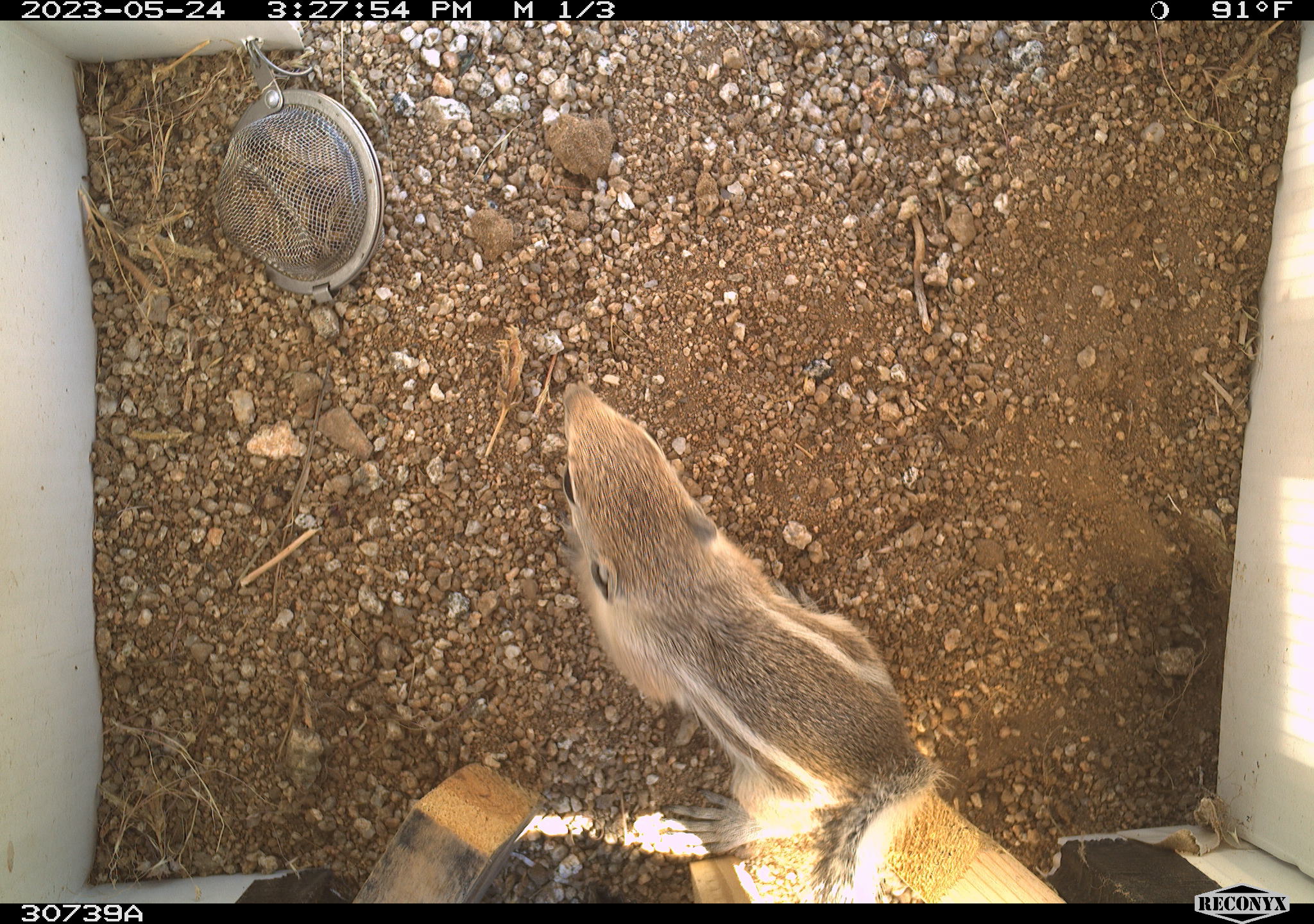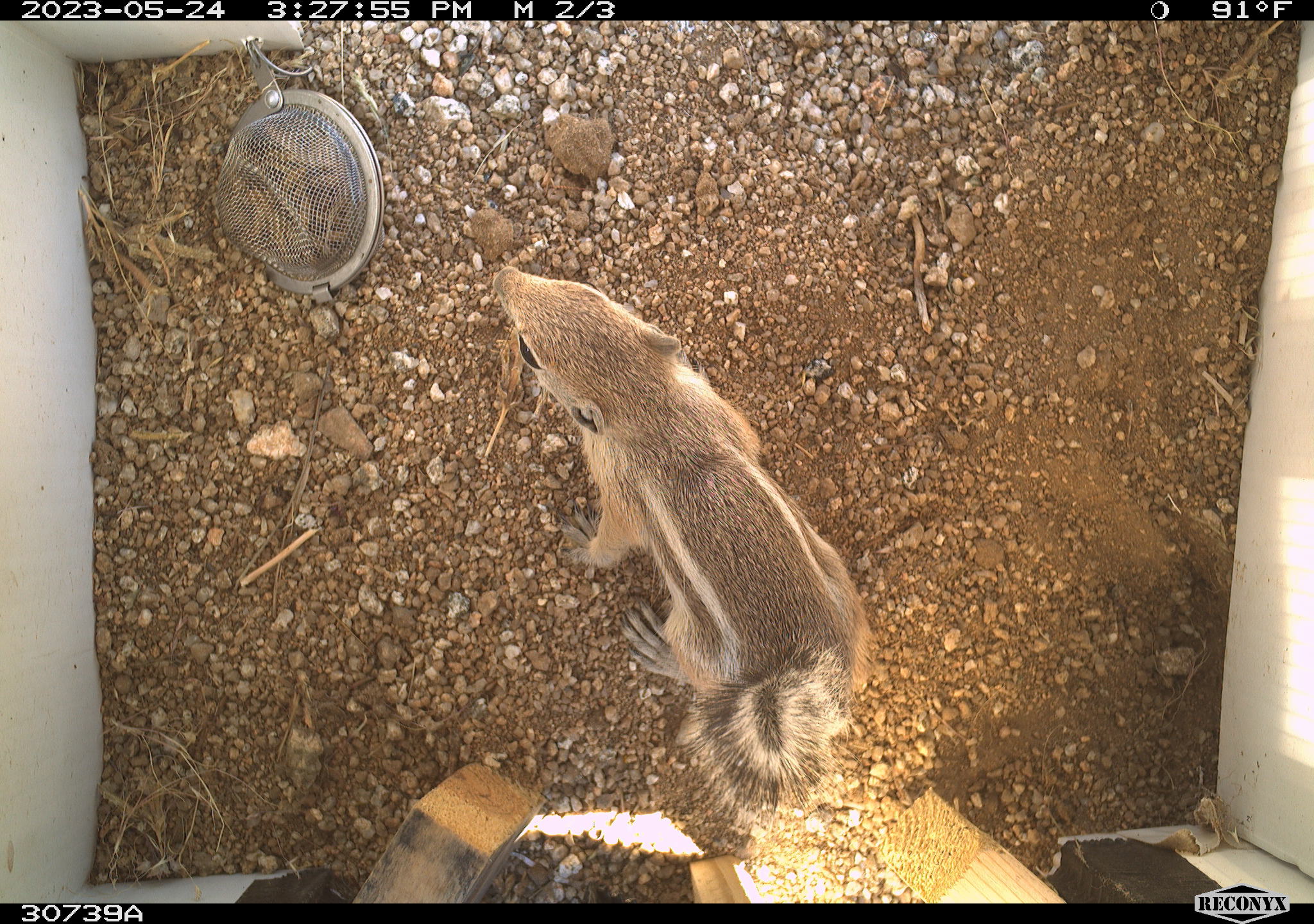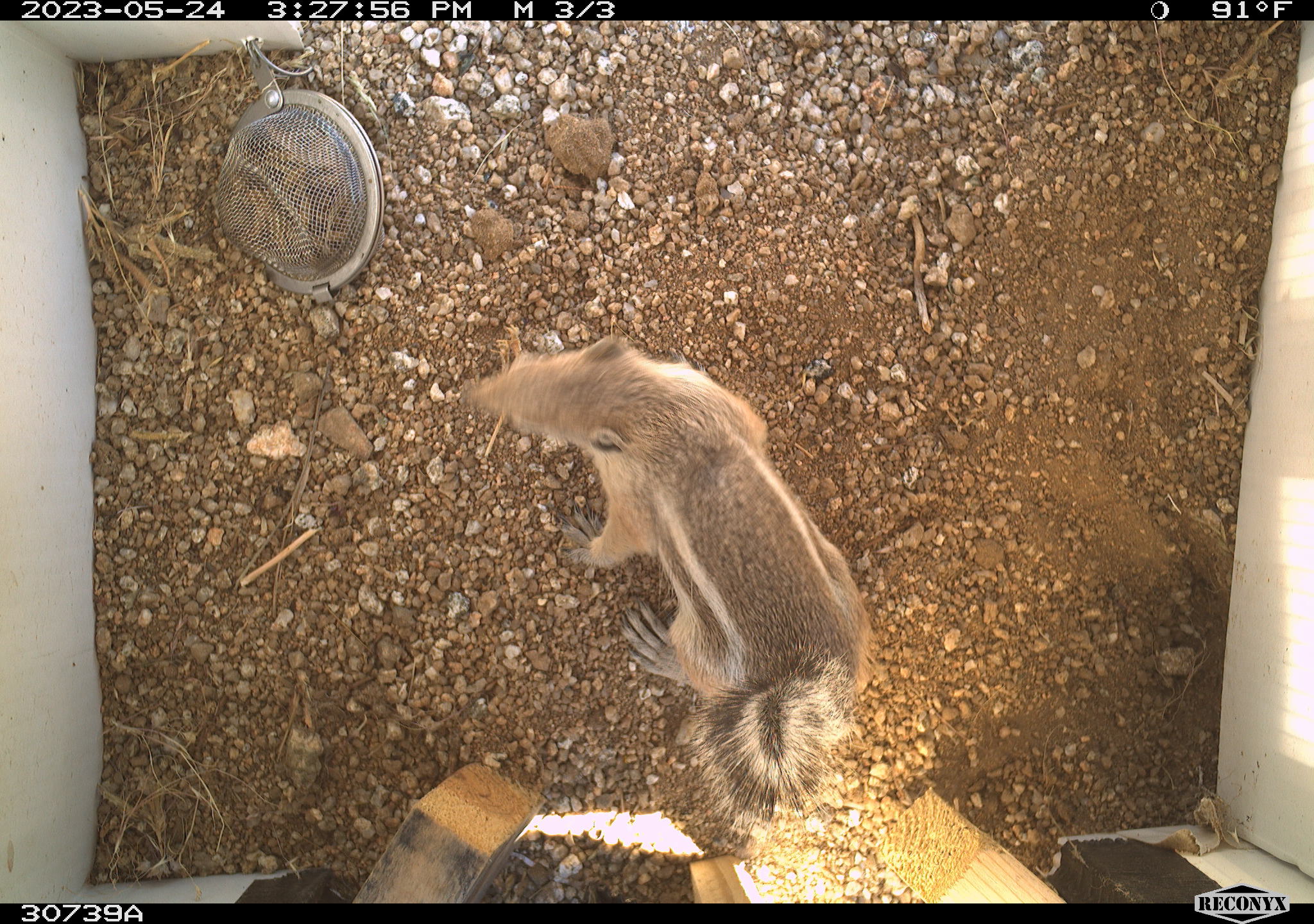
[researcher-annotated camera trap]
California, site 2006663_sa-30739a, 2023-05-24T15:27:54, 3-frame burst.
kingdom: Animalia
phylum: Chordata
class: Mammalia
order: Rodentia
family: Sciuridae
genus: Ammospermophilus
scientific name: Ammospermophilus leucurus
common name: white-tailed antelope squirrel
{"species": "white-tailed antelope squirrel (Ammospermophilus leucurus)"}